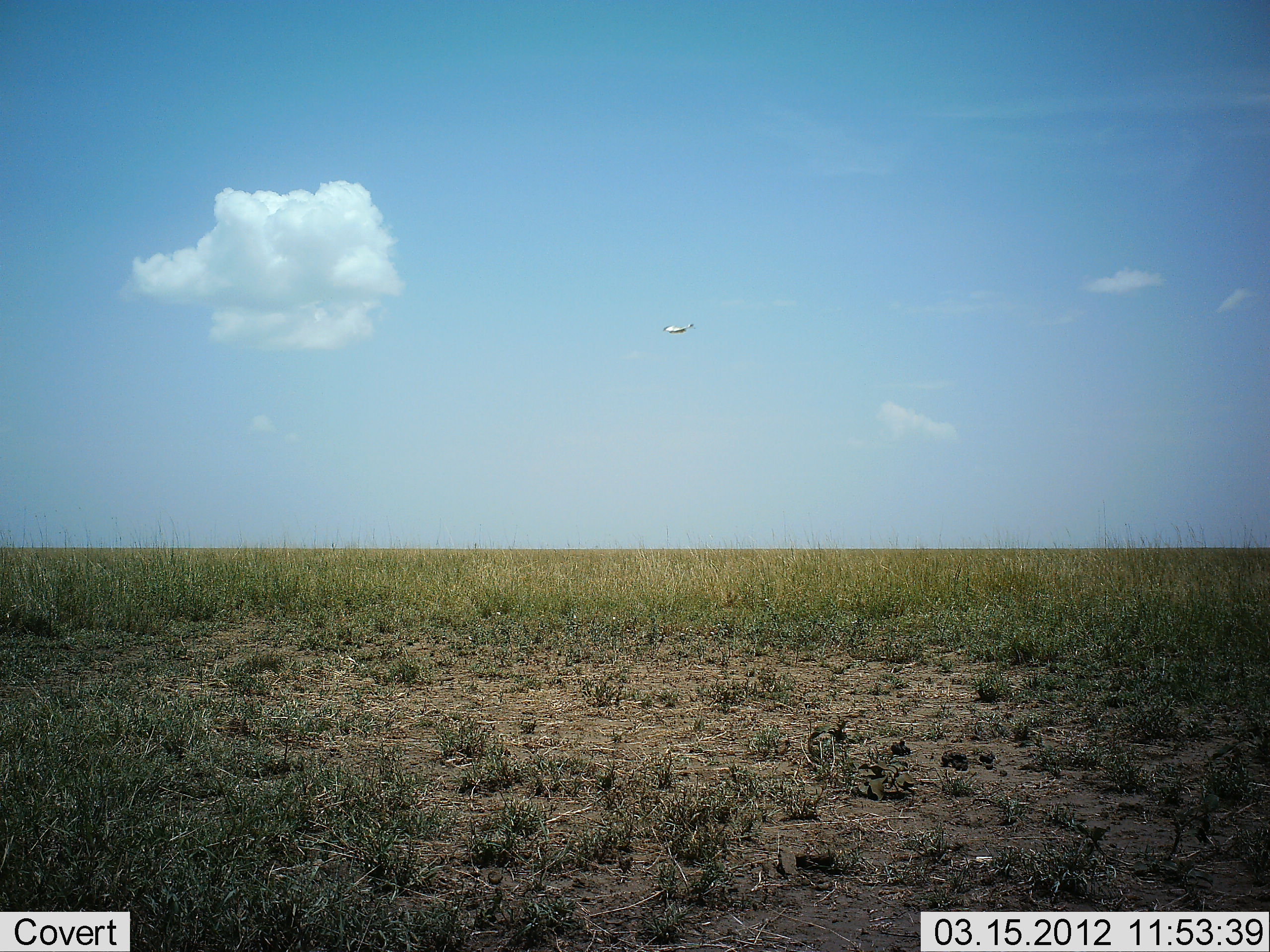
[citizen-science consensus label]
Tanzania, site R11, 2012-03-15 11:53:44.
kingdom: Animalia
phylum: Chordata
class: Aves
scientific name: Aves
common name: bird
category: otherbird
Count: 1.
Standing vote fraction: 0%.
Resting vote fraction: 0%.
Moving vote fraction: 100%.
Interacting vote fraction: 0%.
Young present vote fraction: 0%.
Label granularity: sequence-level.